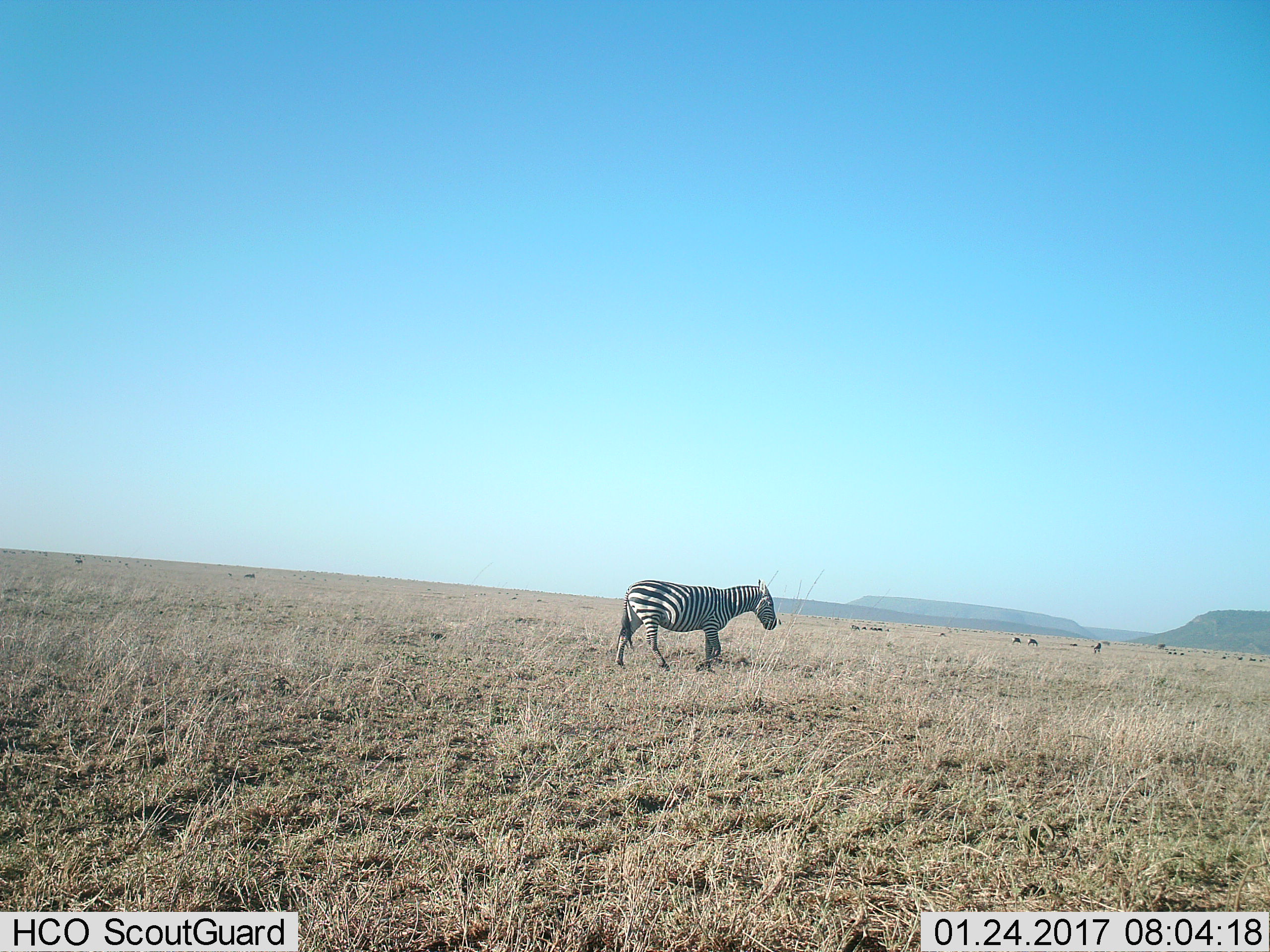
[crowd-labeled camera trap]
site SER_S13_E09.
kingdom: Animalia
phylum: Chordata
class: Mammalia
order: Perissodactyla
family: Equidae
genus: Equus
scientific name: Equus quagga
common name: plains zebra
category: zebraplains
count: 1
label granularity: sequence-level